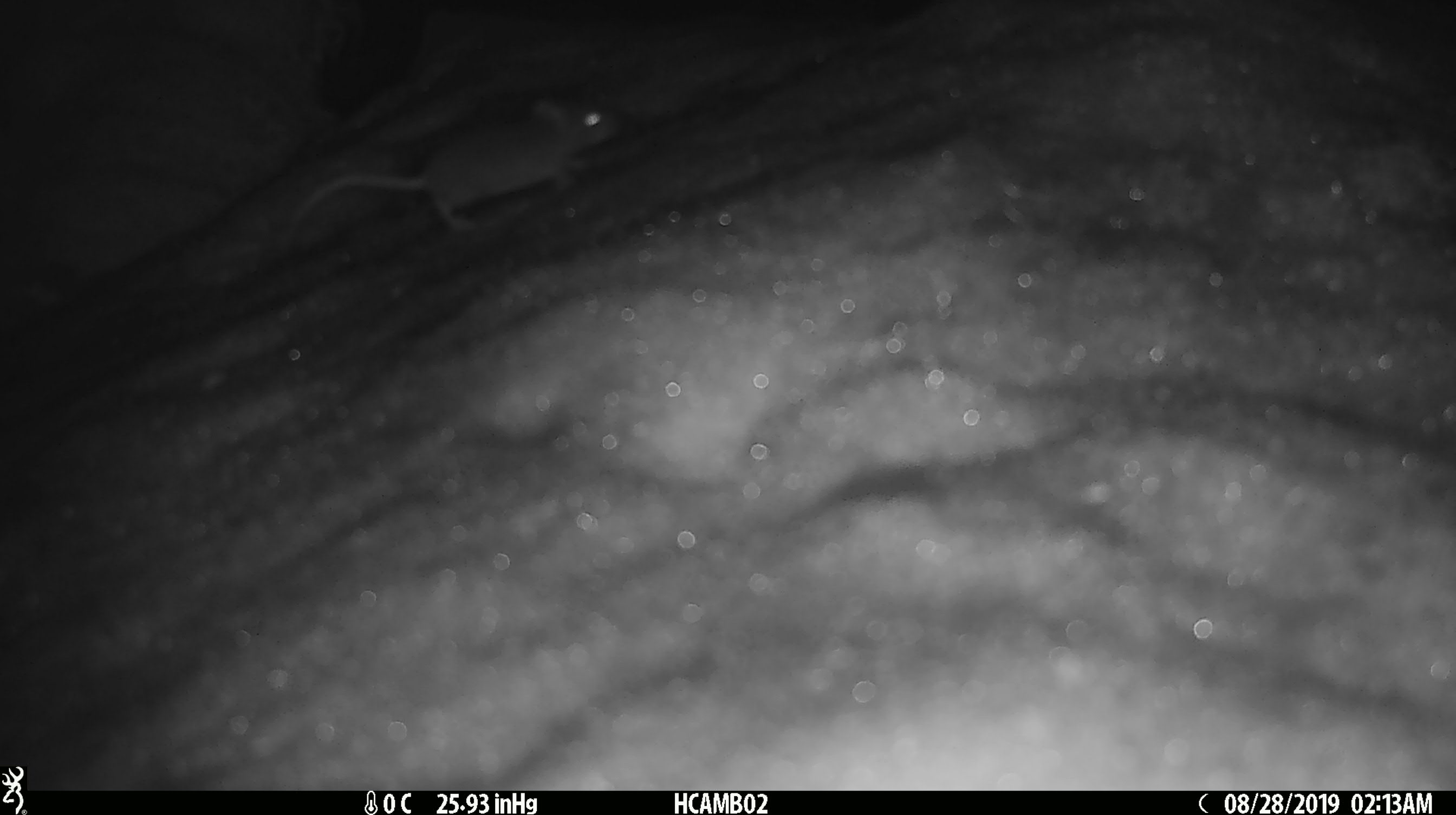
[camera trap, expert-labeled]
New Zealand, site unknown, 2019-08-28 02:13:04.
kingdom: Animalia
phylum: Chordata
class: Mammalia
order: Rodentia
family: Muridae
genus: Mus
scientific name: Mus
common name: mouse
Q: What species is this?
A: Mouse (Mus).